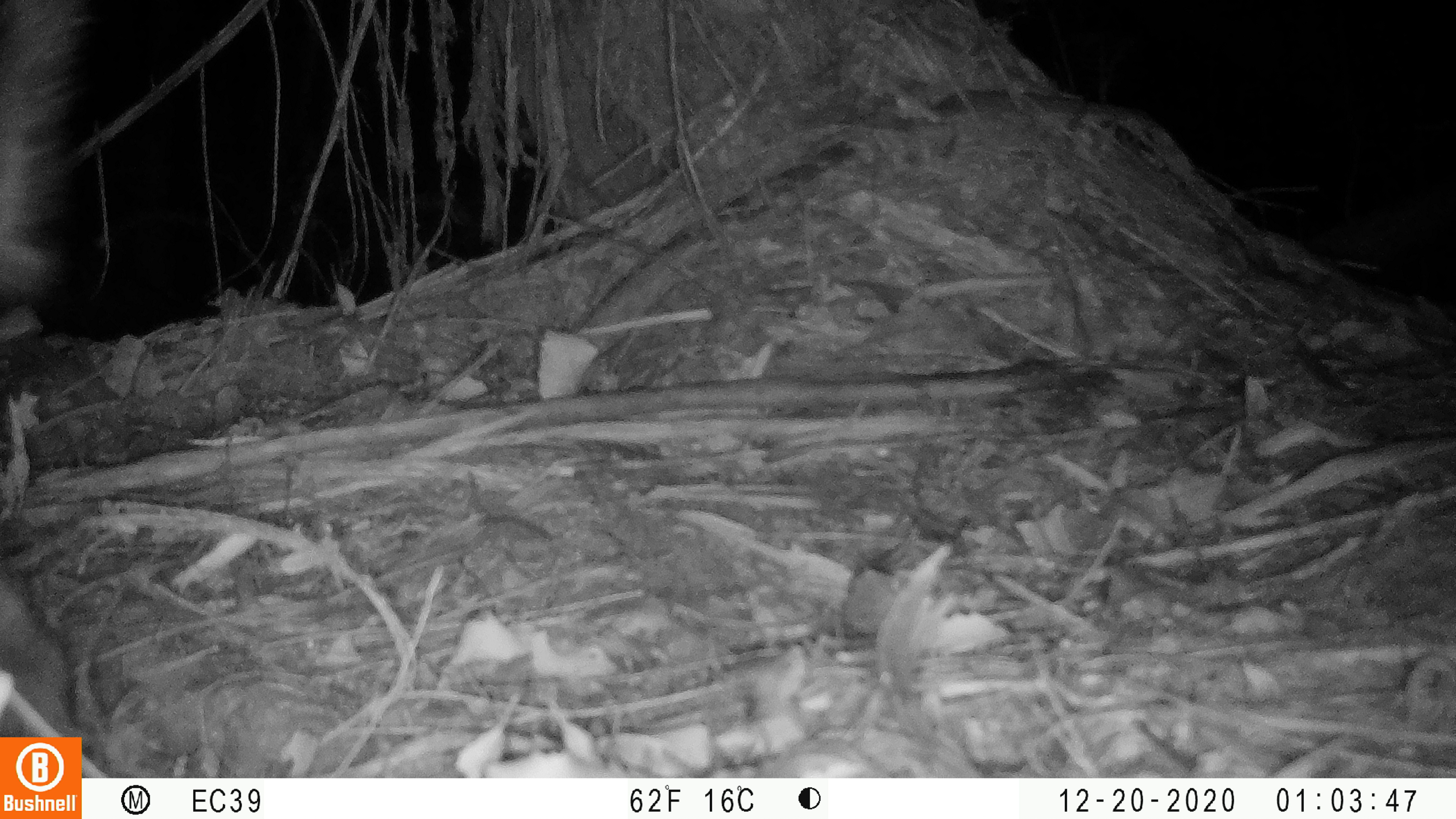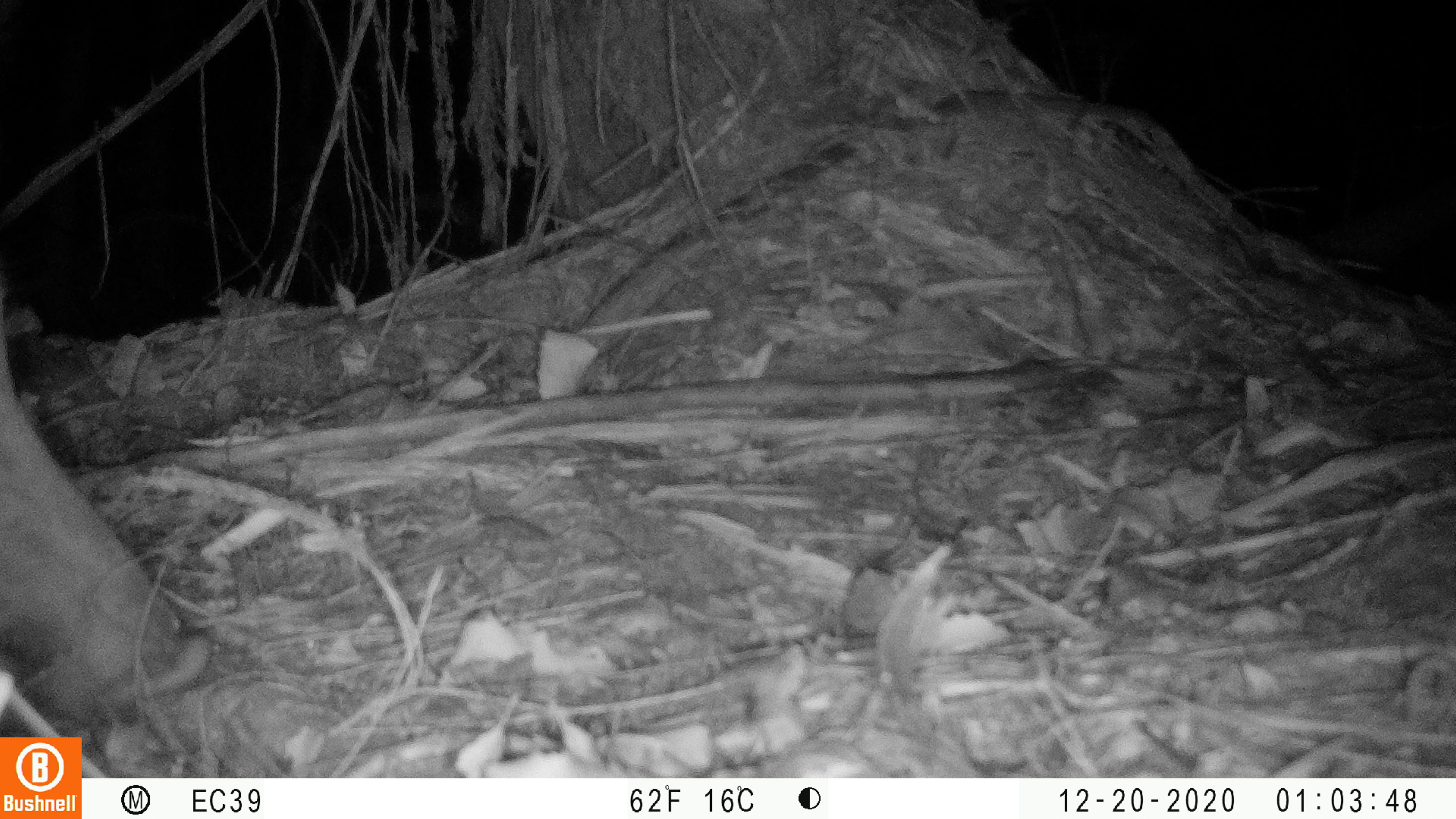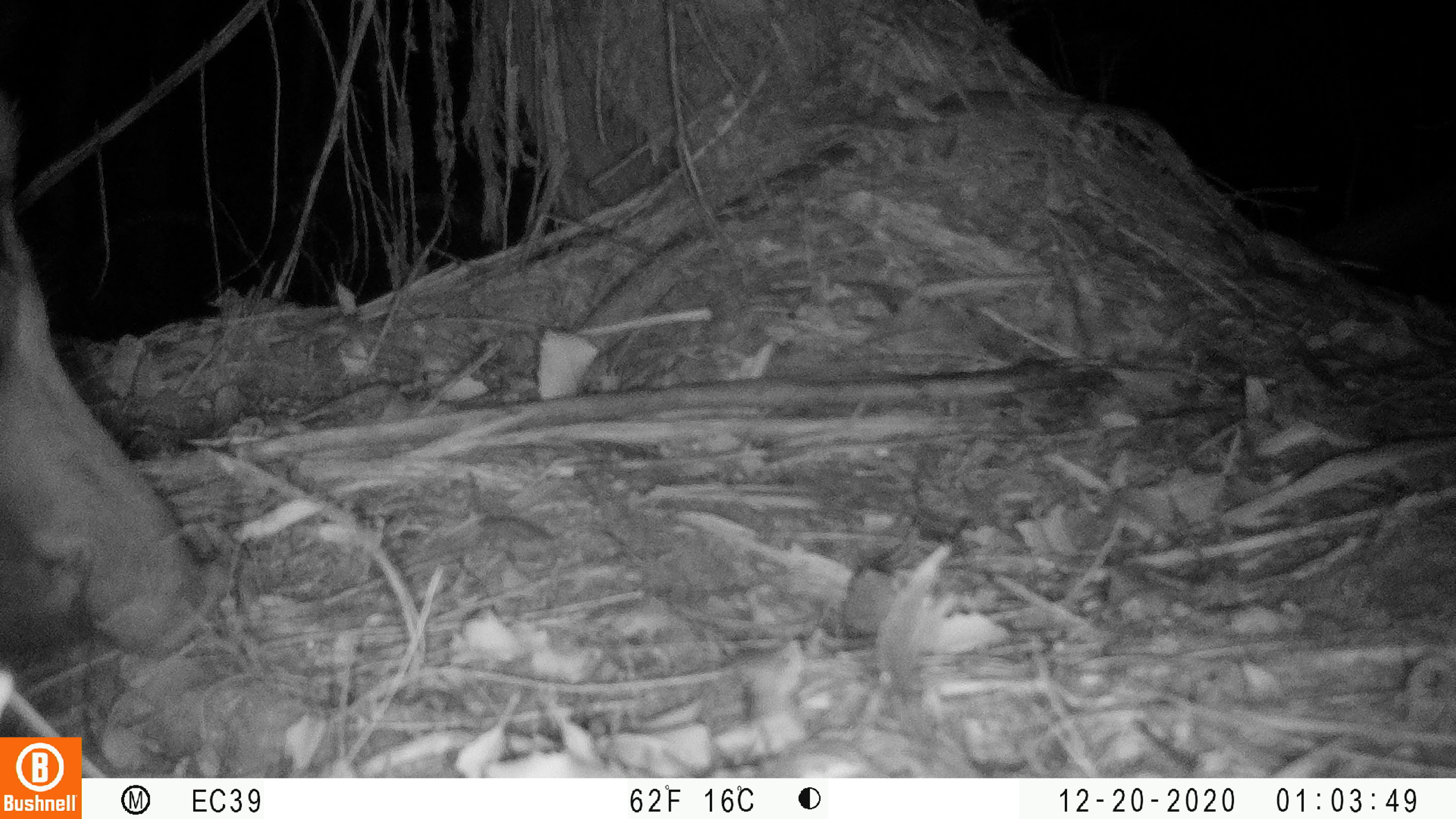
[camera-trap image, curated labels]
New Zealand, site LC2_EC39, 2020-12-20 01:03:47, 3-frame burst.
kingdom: Animalia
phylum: Chordata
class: Mammalia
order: Artiodactyla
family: Suidae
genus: Sus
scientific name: Sus scrofa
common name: pig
Pig (Sus scrofa).